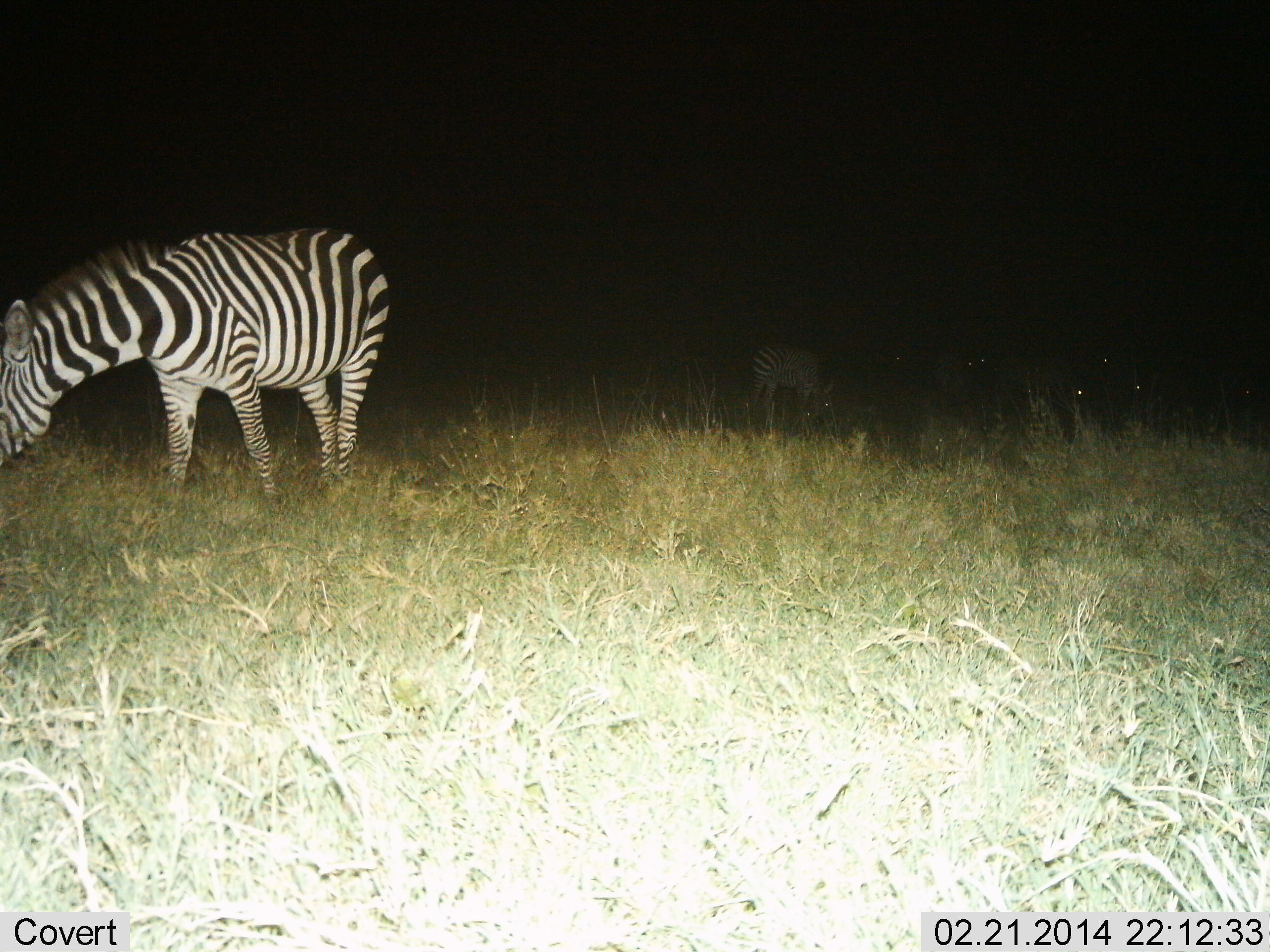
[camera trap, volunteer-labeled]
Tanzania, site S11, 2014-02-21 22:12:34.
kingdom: Animalia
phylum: Chordata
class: Mammalia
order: Perissodactyla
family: Equidae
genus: Equus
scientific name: Equus quagga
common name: plains zebra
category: zebra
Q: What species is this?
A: Zebra (plains zebra) (Equus quagga).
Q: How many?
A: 2.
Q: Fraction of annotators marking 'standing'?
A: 30%.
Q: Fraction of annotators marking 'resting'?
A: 0%.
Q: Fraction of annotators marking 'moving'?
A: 0%.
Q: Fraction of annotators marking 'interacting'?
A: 0%.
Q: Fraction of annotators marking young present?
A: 0%.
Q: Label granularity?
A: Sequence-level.